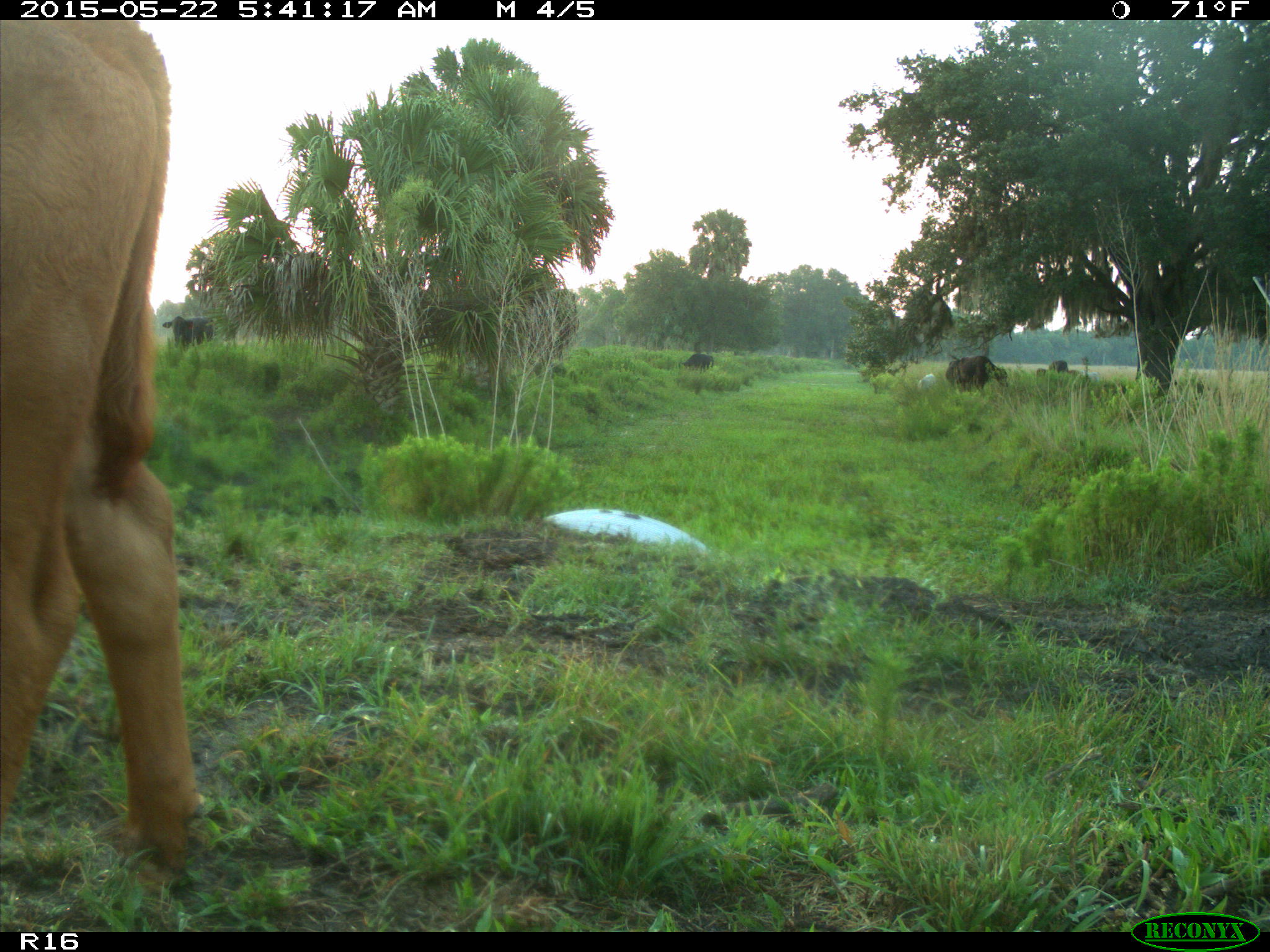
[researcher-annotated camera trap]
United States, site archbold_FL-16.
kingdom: Animalia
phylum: Chordata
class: Mammalia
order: Artiodactyla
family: Bovidae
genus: Bos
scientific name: Bos taurus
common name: domestic cow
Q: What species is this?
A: Bos taurus (domestic cow).